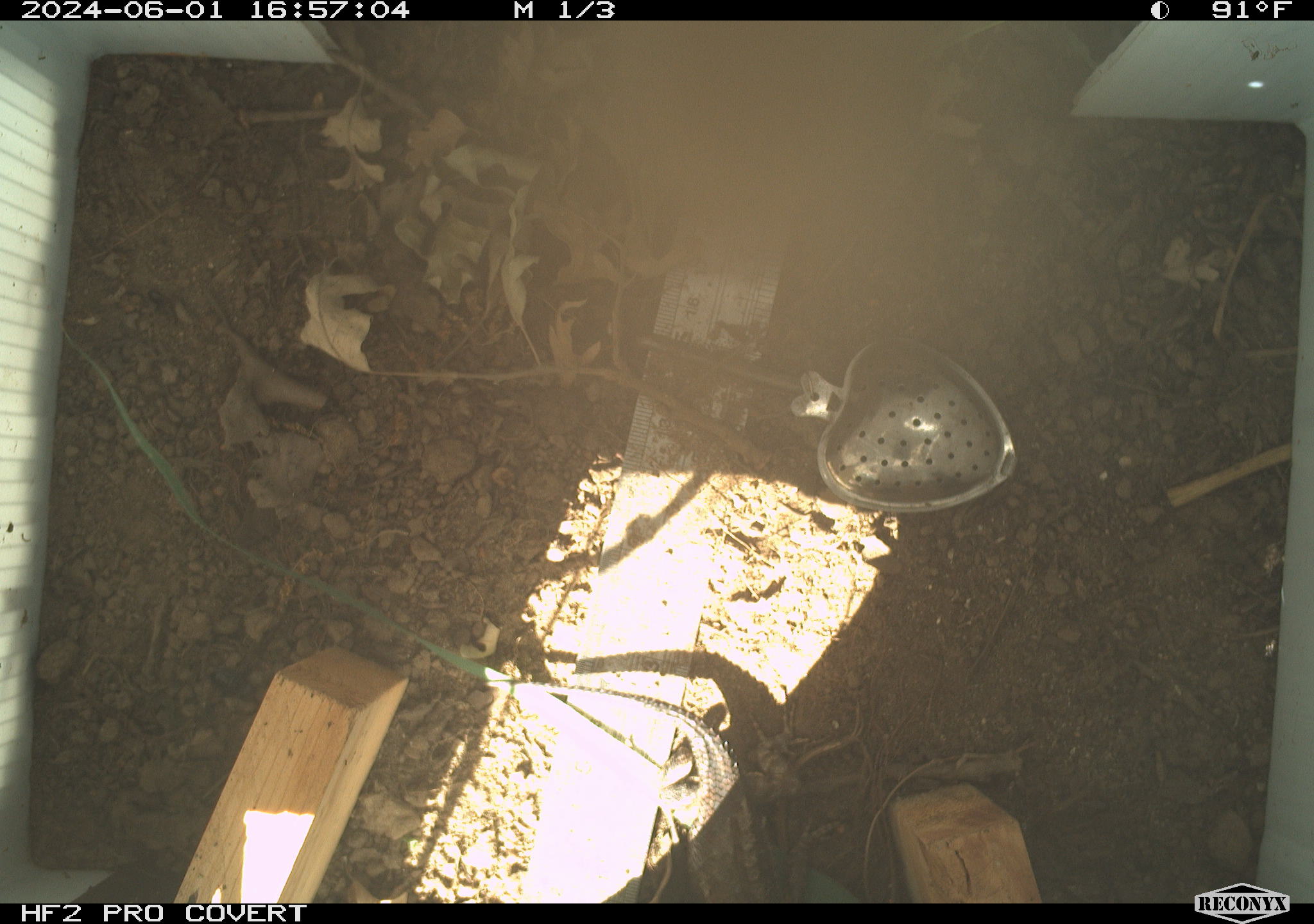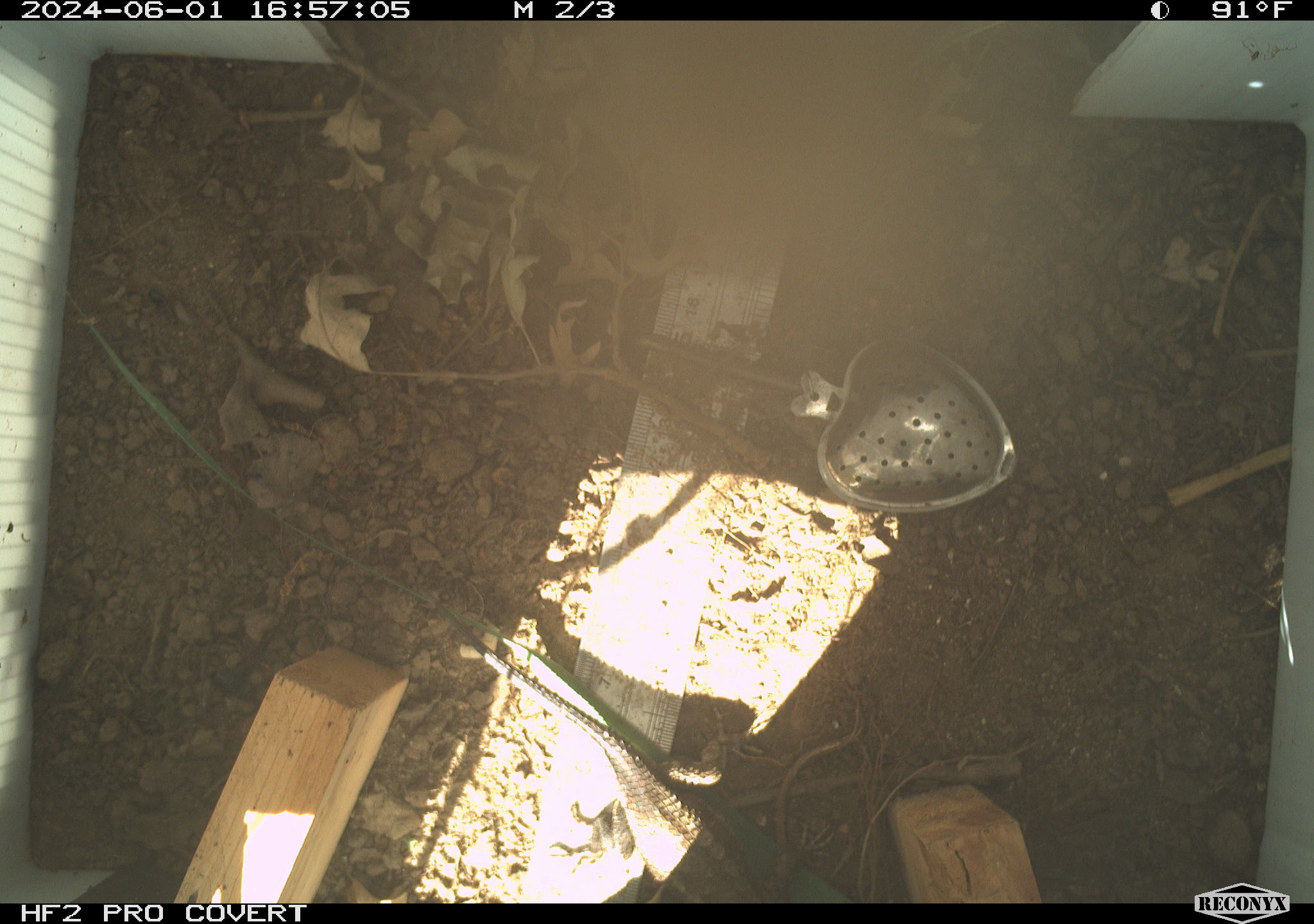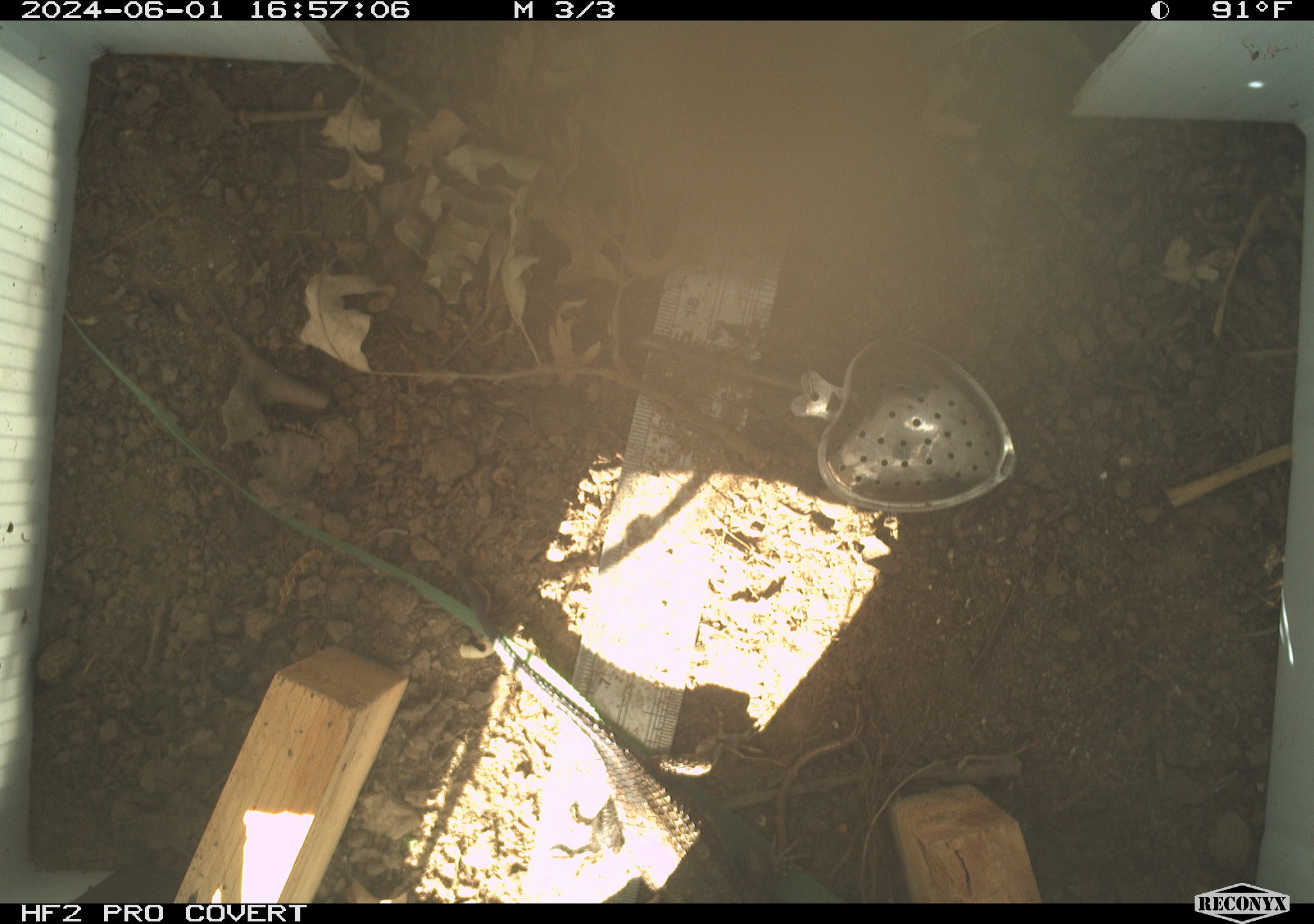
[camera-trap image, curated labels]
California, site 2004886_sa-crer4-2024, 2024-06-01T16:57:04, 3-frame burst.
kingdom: Animalia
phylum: Chordata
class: Reptilia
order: Squamata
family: Phrynosomatidae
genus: Sceloporus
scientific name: Sceloporus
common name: spiny lizards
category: sceloporus species